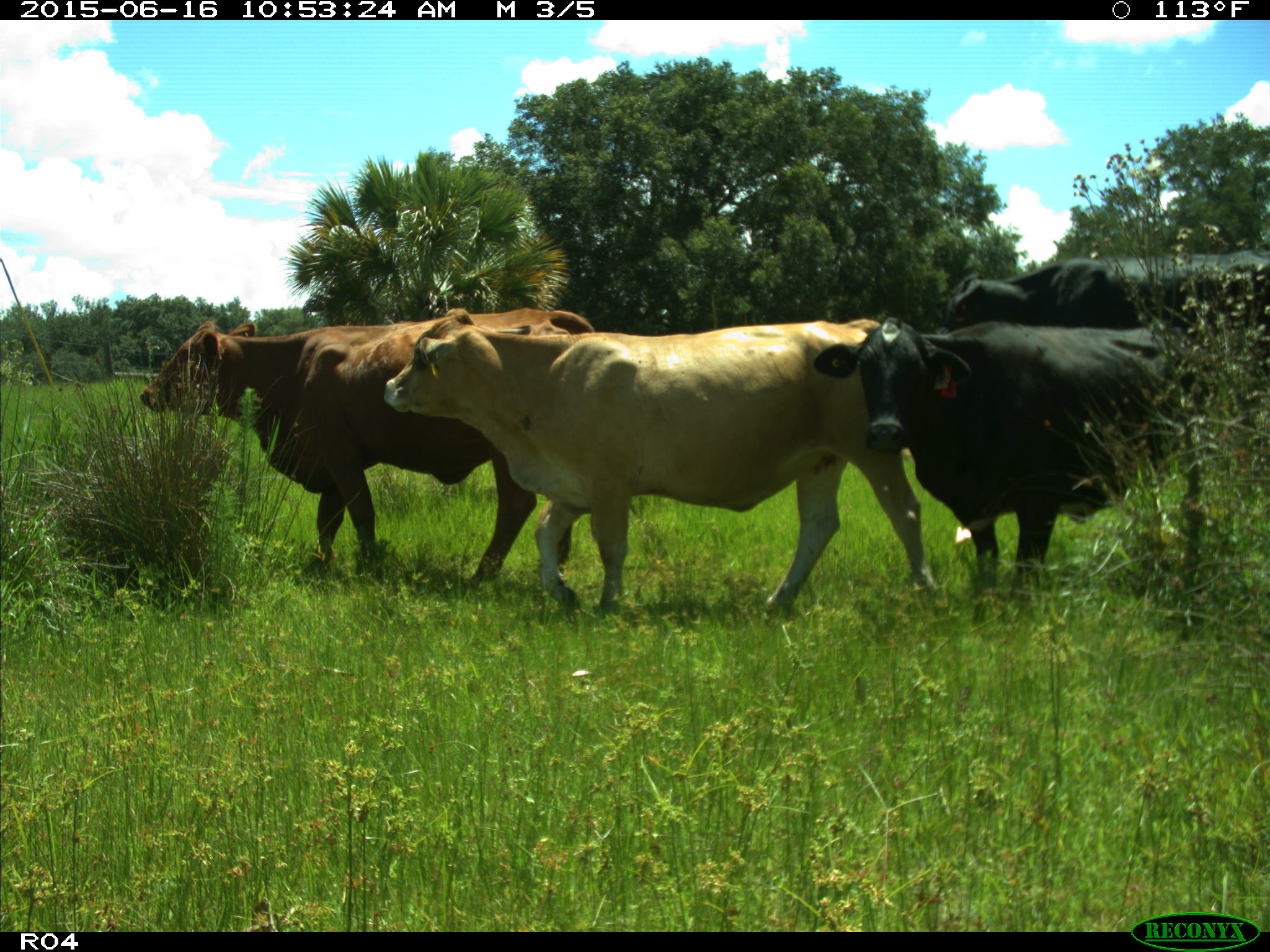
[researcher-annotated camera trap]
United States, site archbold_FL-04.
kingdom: Animalia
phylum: Chordata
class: Mammalia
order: Artiodactyla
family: Bovidae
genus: Bos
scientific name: Bos taurus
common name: domestic cow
Bos taurus (domestic cow).